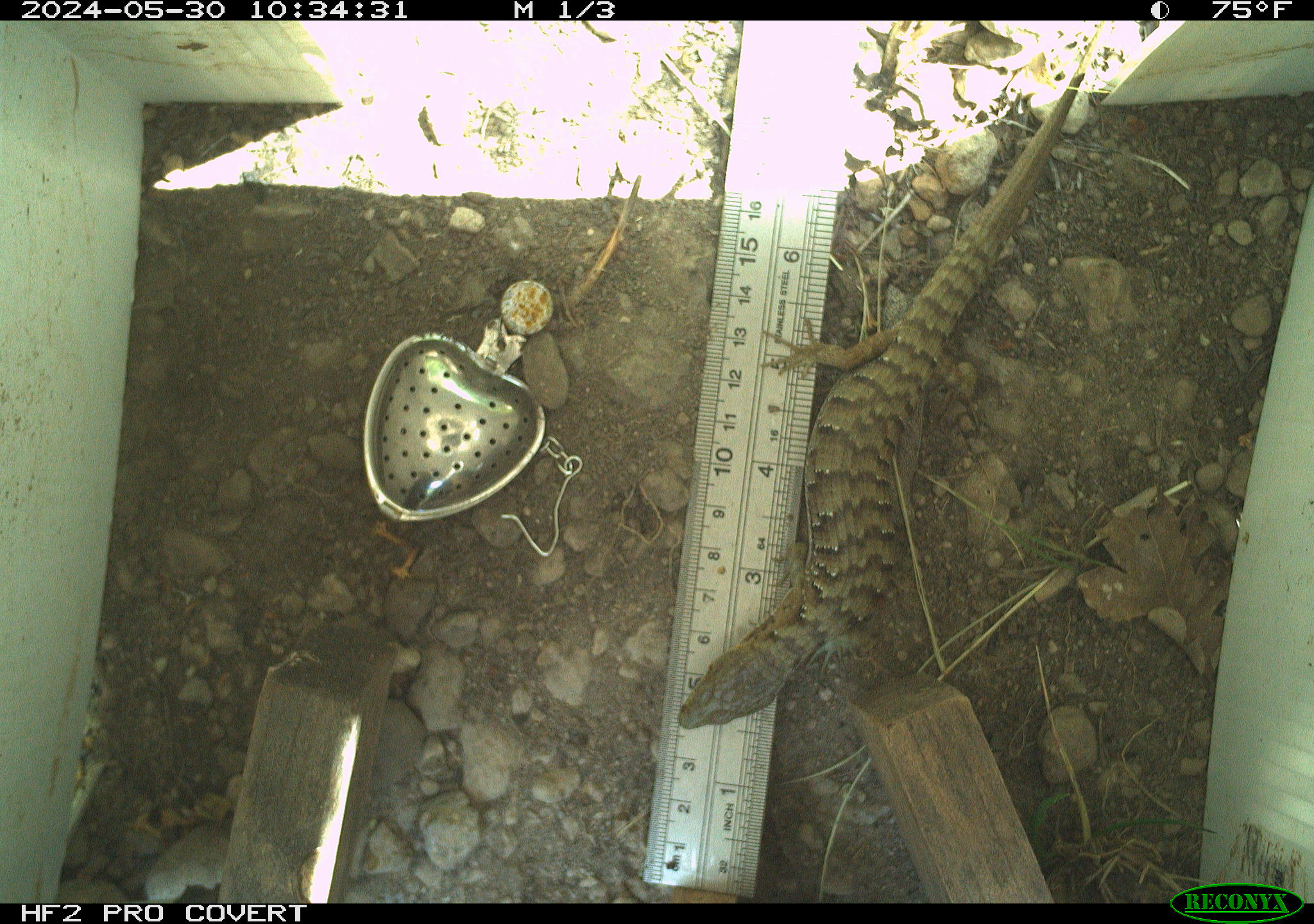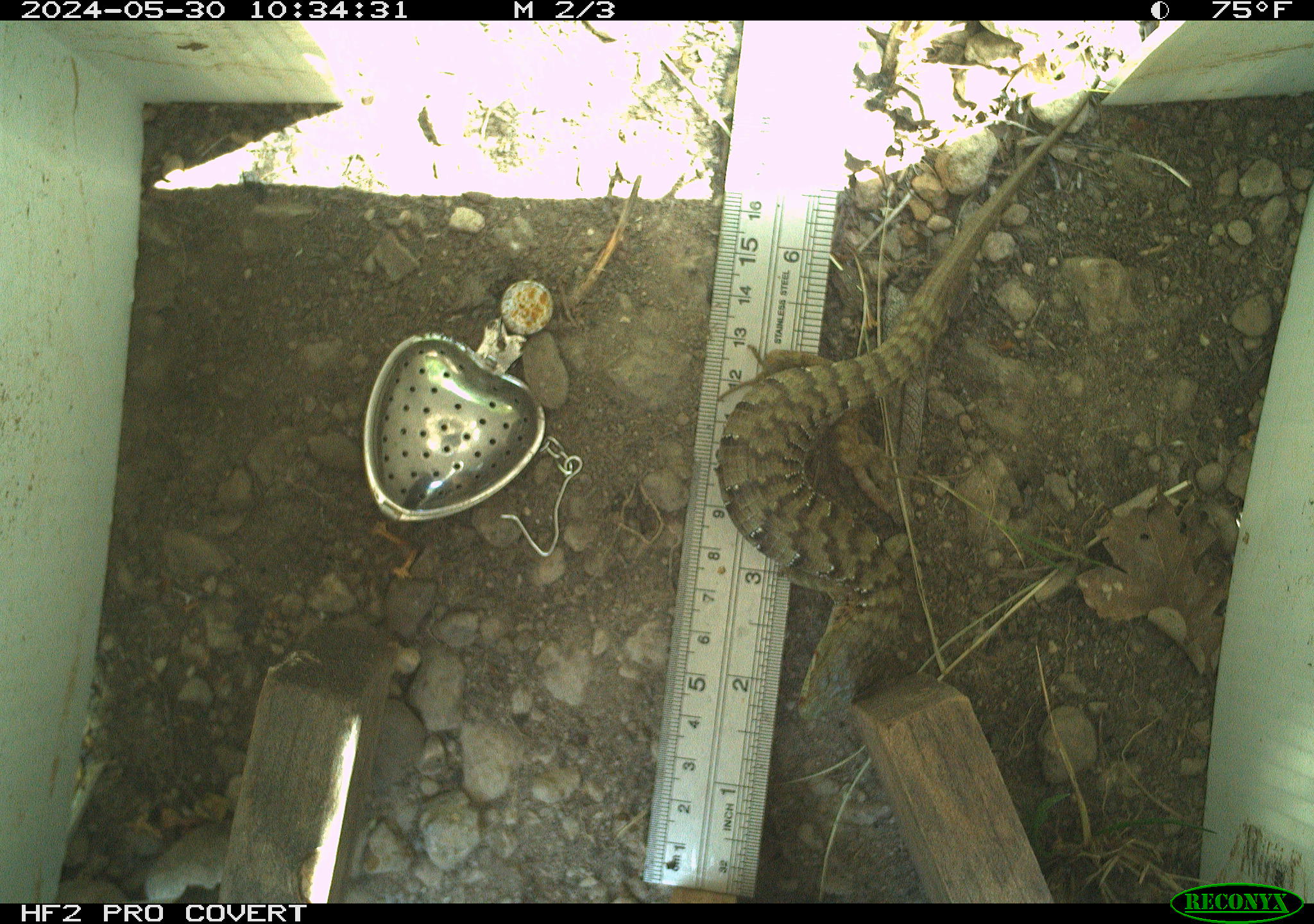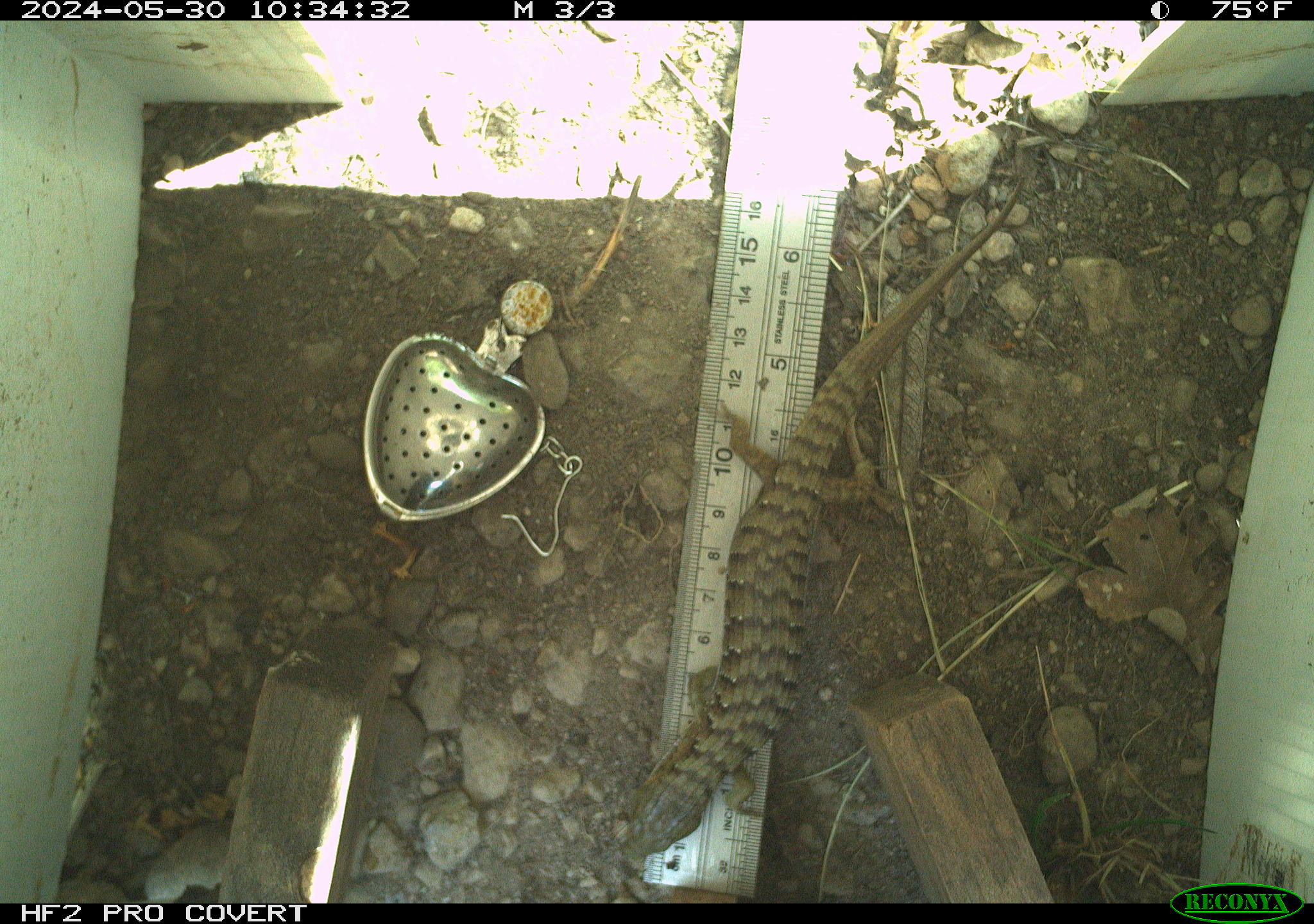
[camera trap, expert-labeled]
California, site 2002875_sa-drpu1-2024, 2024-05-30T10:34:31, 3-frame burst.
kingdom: Animalia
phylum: Chordata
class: Reptilia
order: Squamata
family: Anguidae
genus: Elgaria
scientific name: Elgaria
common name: alligator lizards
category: elgaria species